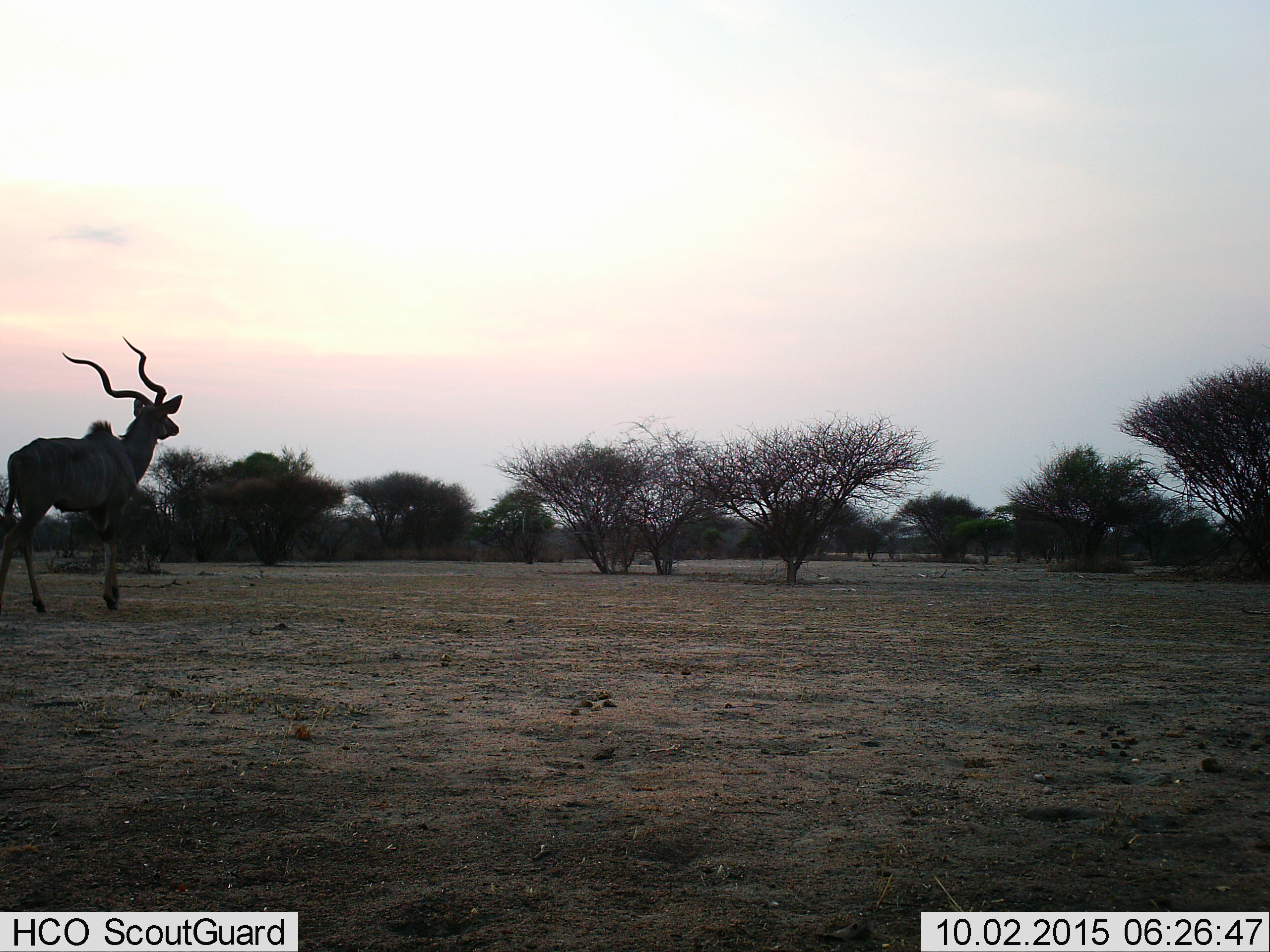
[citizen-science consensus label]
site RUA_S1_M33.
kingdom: Animalia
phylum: Chordata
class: Mammalia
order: Artiodactyla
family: Bovidae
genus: Tragelaphus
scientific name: Tragelaphus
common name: kudu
Kudu (Tragelaphus), count 1. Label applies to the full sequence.